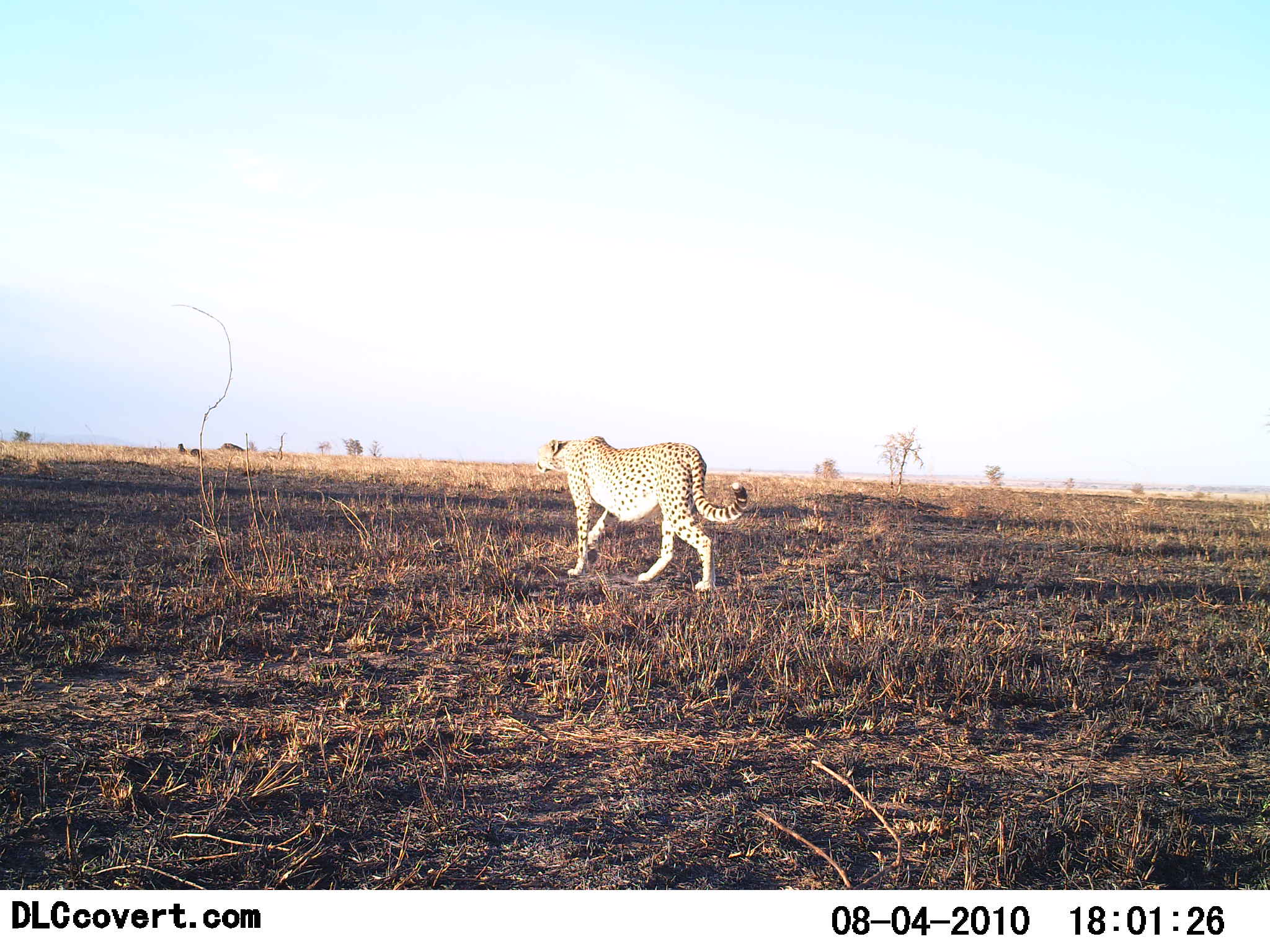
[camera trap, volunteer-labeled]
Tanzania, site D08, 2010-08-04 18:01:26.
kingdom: Animalia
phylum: Chordata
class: Mammalia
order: Carnivora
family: Felidae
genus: Acinonyx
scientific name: Acinonyx jubatus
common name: cheetah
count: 1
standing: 0%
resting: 0%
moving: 100%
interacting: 0%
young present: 0%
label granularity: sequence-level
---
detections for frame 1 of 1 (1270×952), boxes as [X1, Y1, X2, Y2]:
animal: [535, 435, 748, 591]